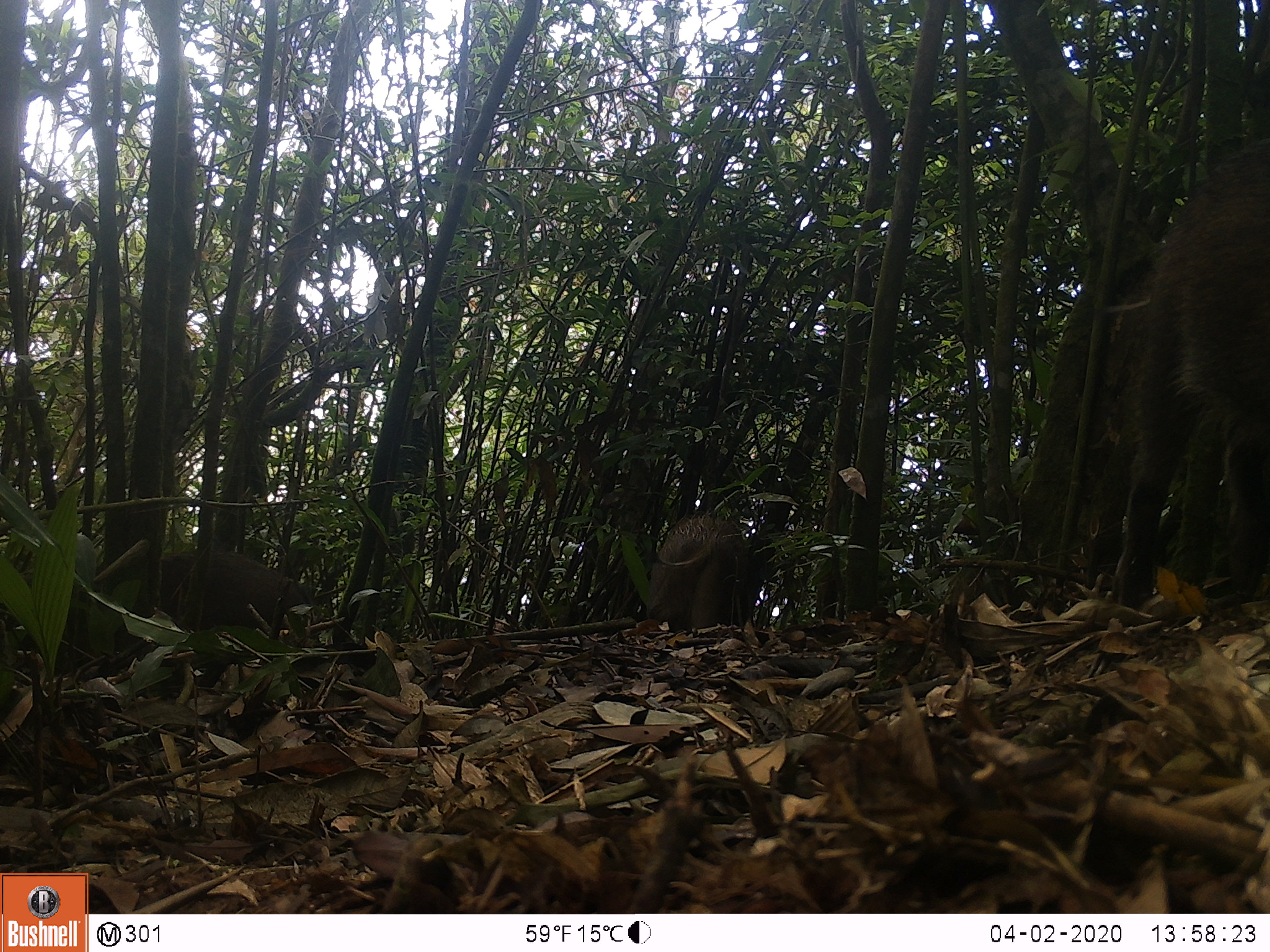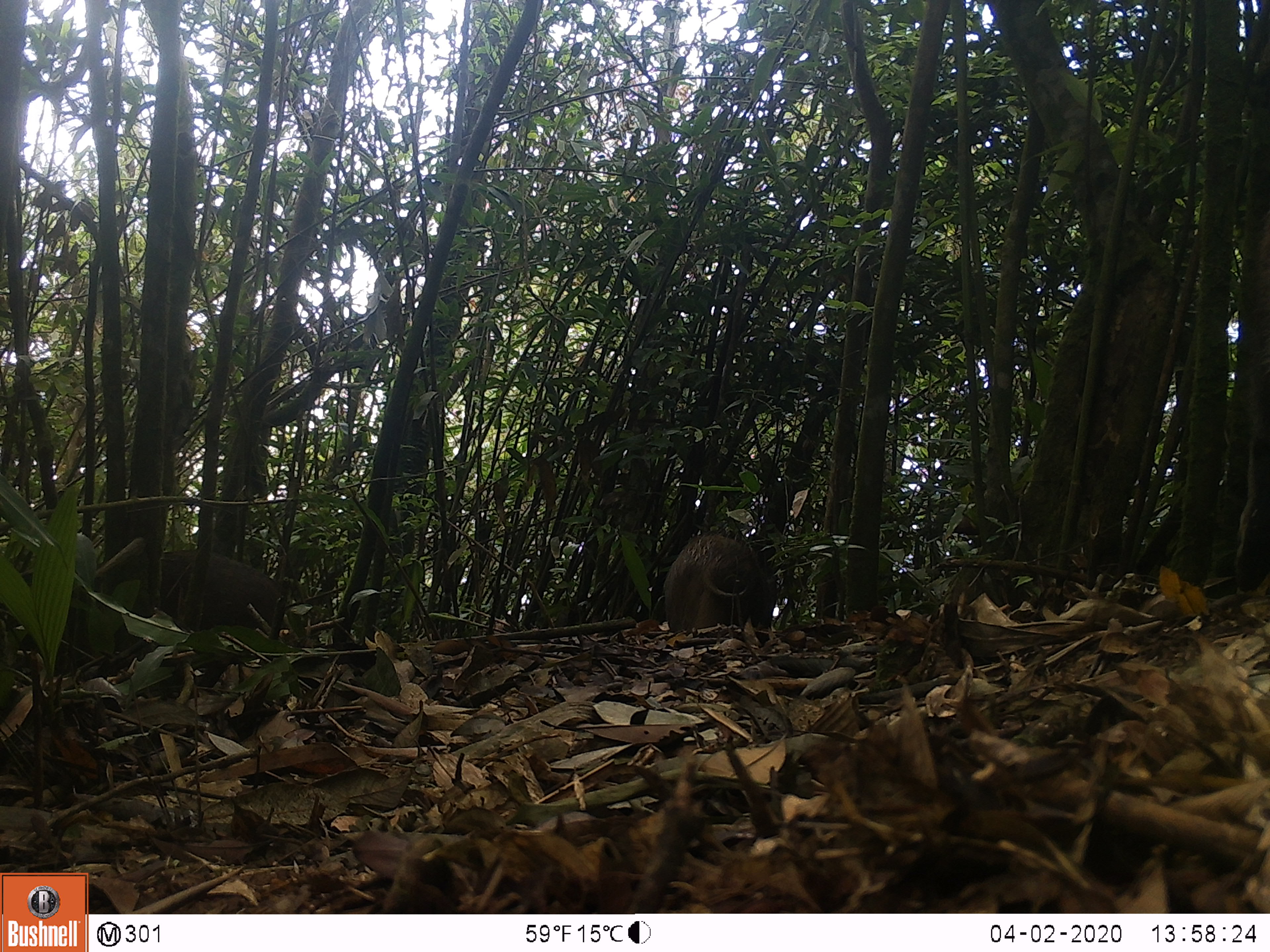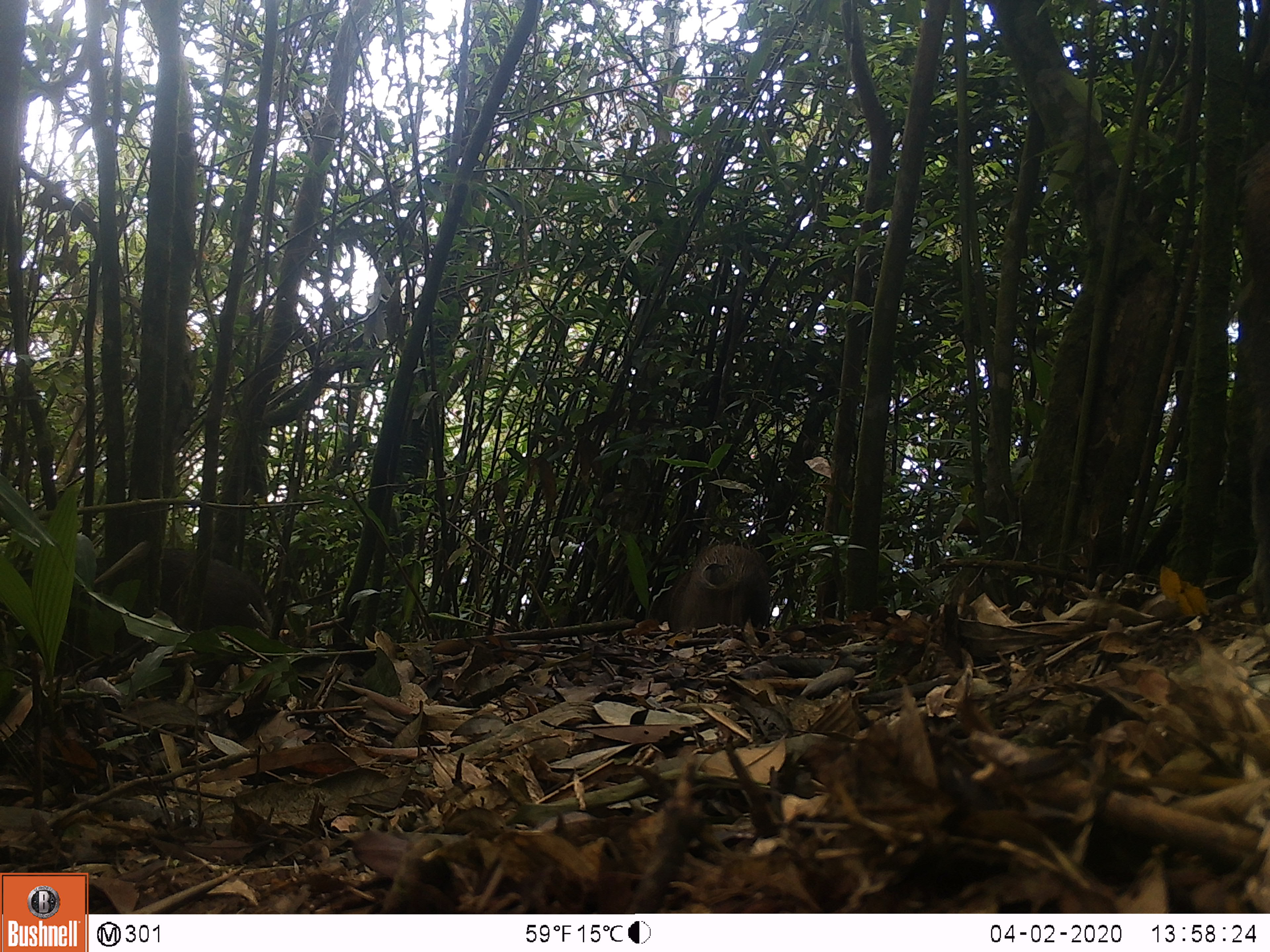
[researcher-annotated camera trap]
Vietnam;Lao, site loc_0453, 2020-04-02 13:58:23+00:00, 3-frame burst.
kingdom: Animalia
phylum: Chordata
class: Mammalia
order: Artiodactyla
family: Suidae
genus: Sus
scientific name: Sus scrofa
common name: eurasian wild pig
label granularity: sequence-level